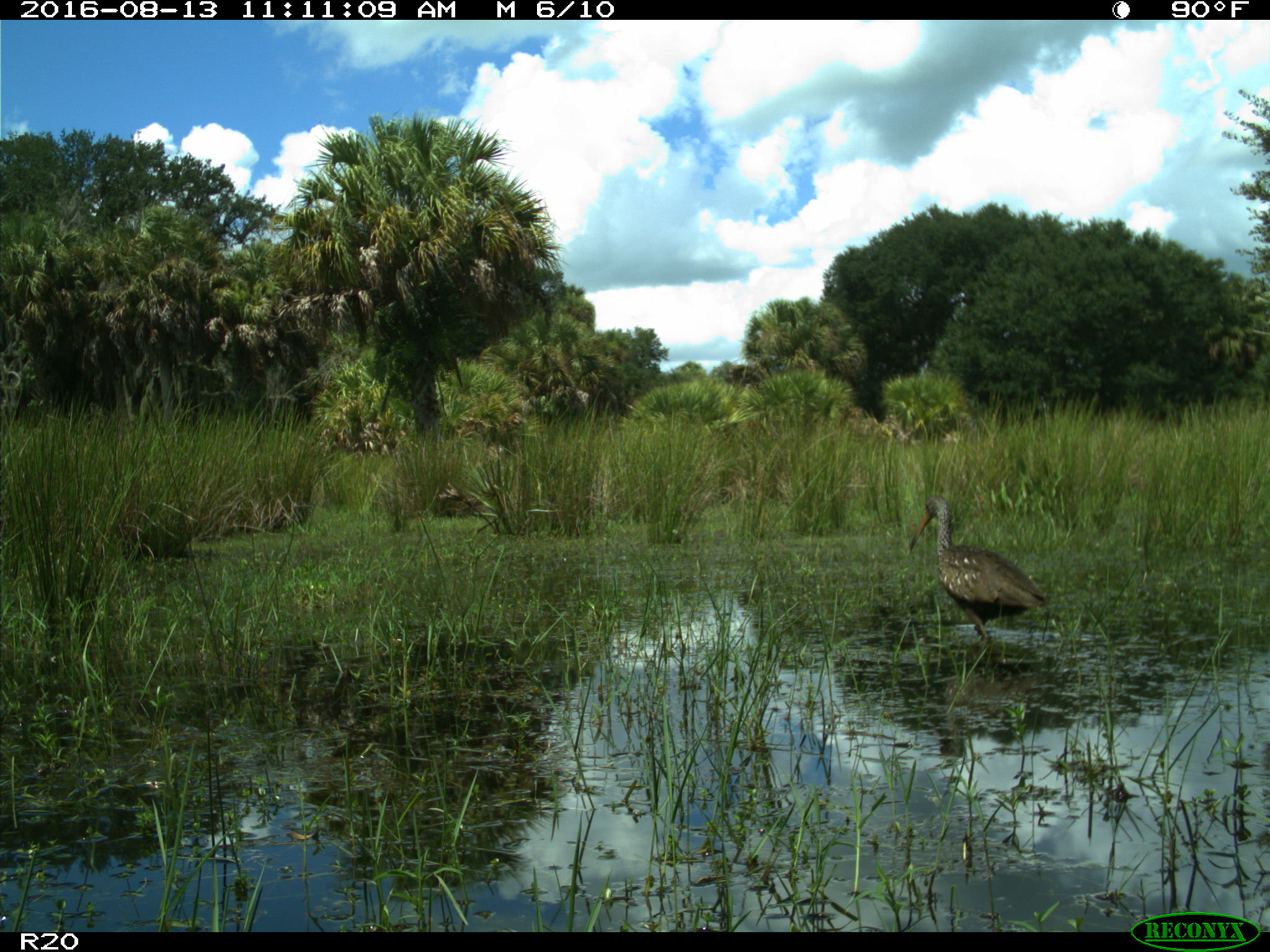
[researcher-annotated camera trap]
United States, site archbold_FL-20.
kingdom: Animalia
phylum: Chordata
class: Aves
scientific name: Aves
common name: birds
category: unidentified bird